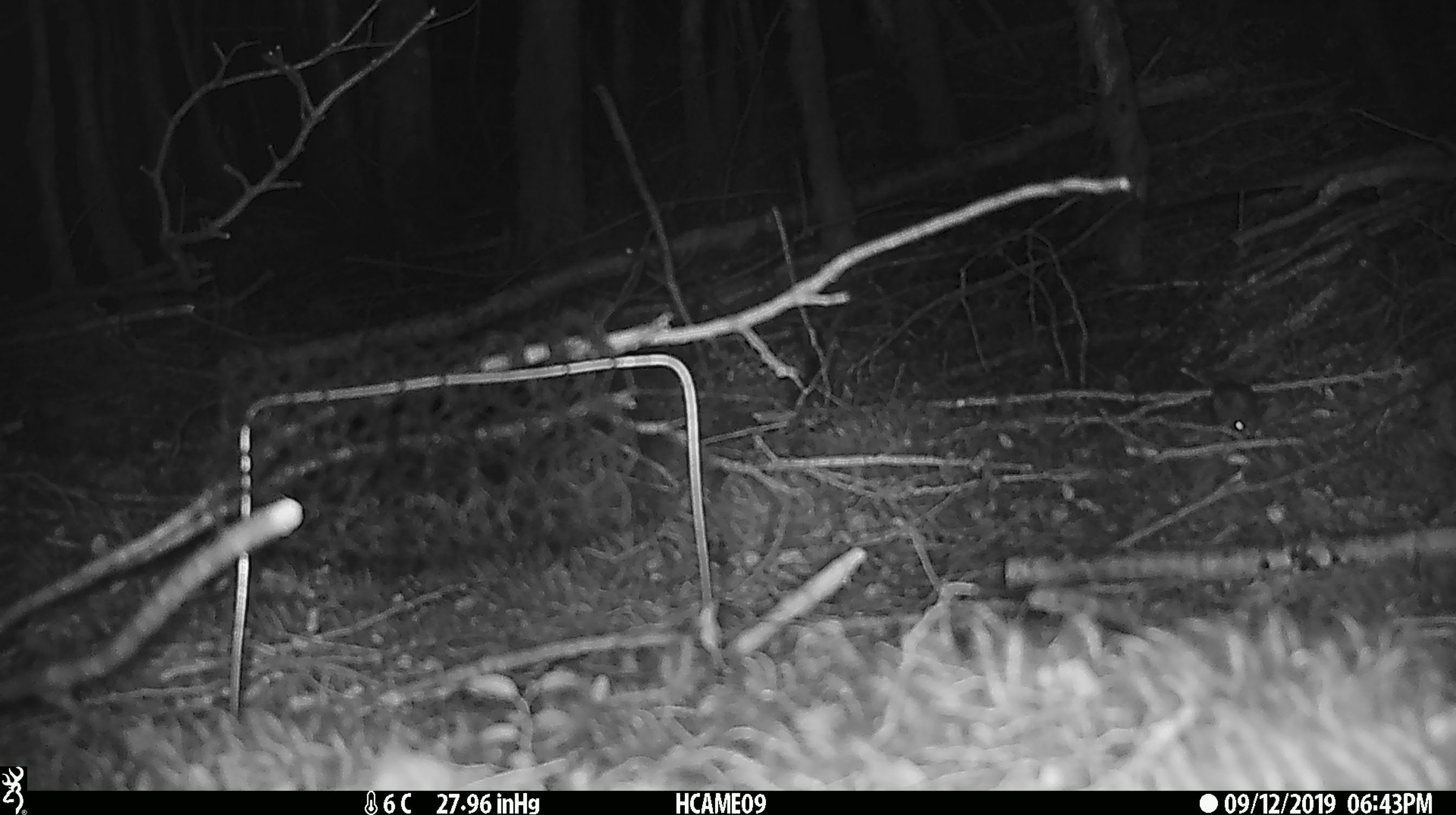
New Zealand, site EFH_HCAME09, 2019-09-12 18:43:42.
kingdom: Animalia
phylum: Chordata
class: Mammalia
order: Rodentia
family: Muridae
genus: Mus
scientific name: Mus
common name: mouse